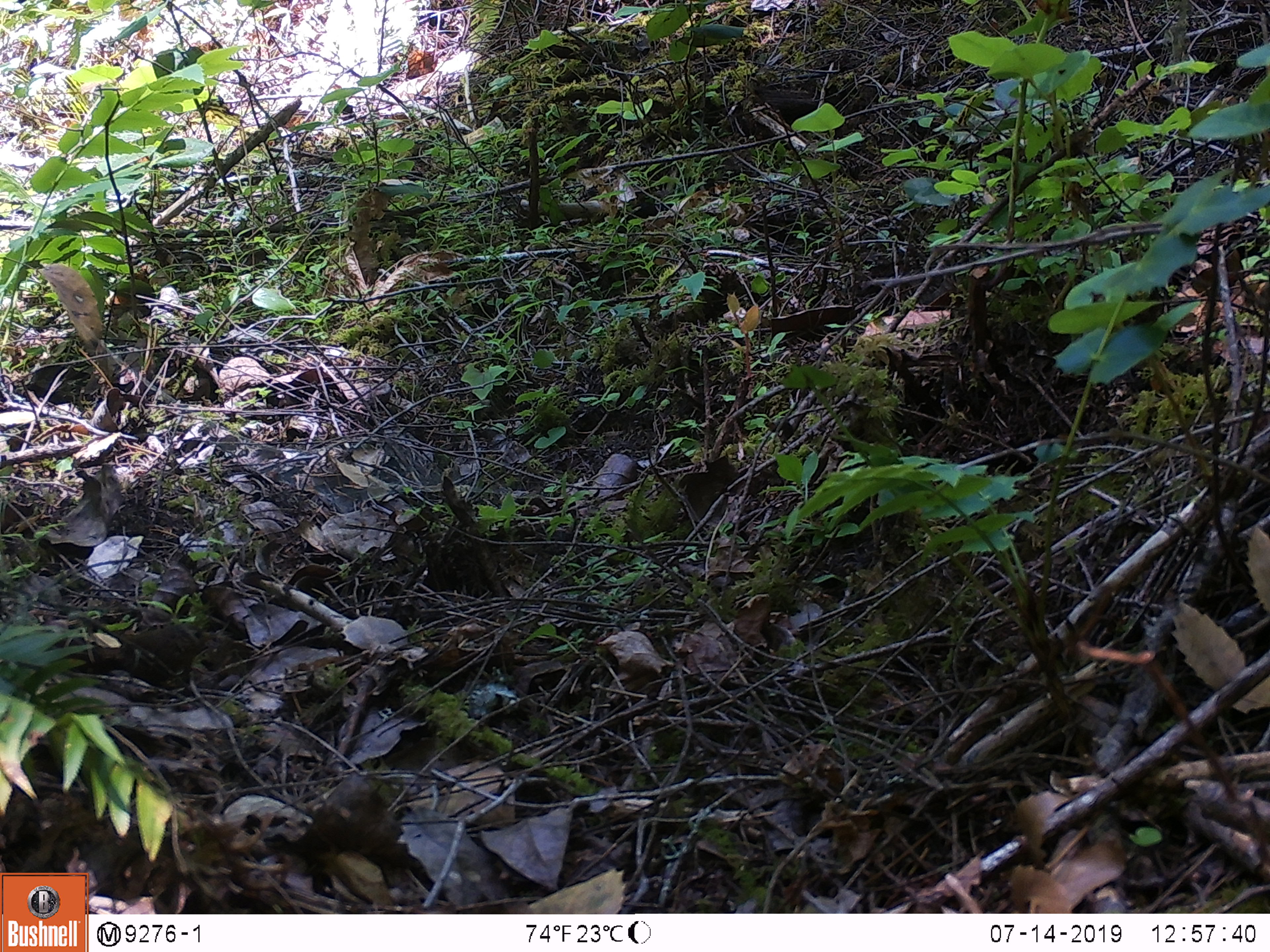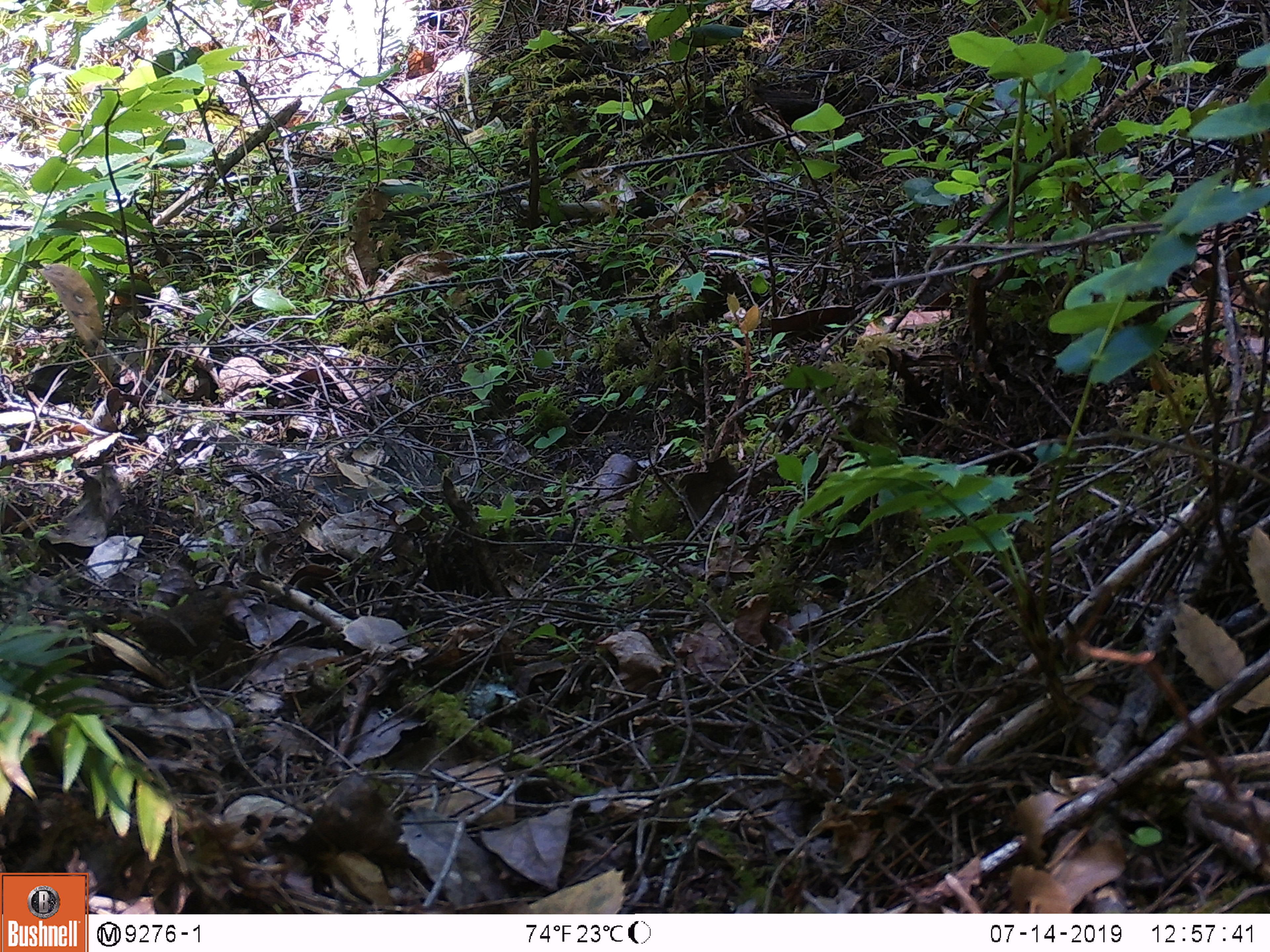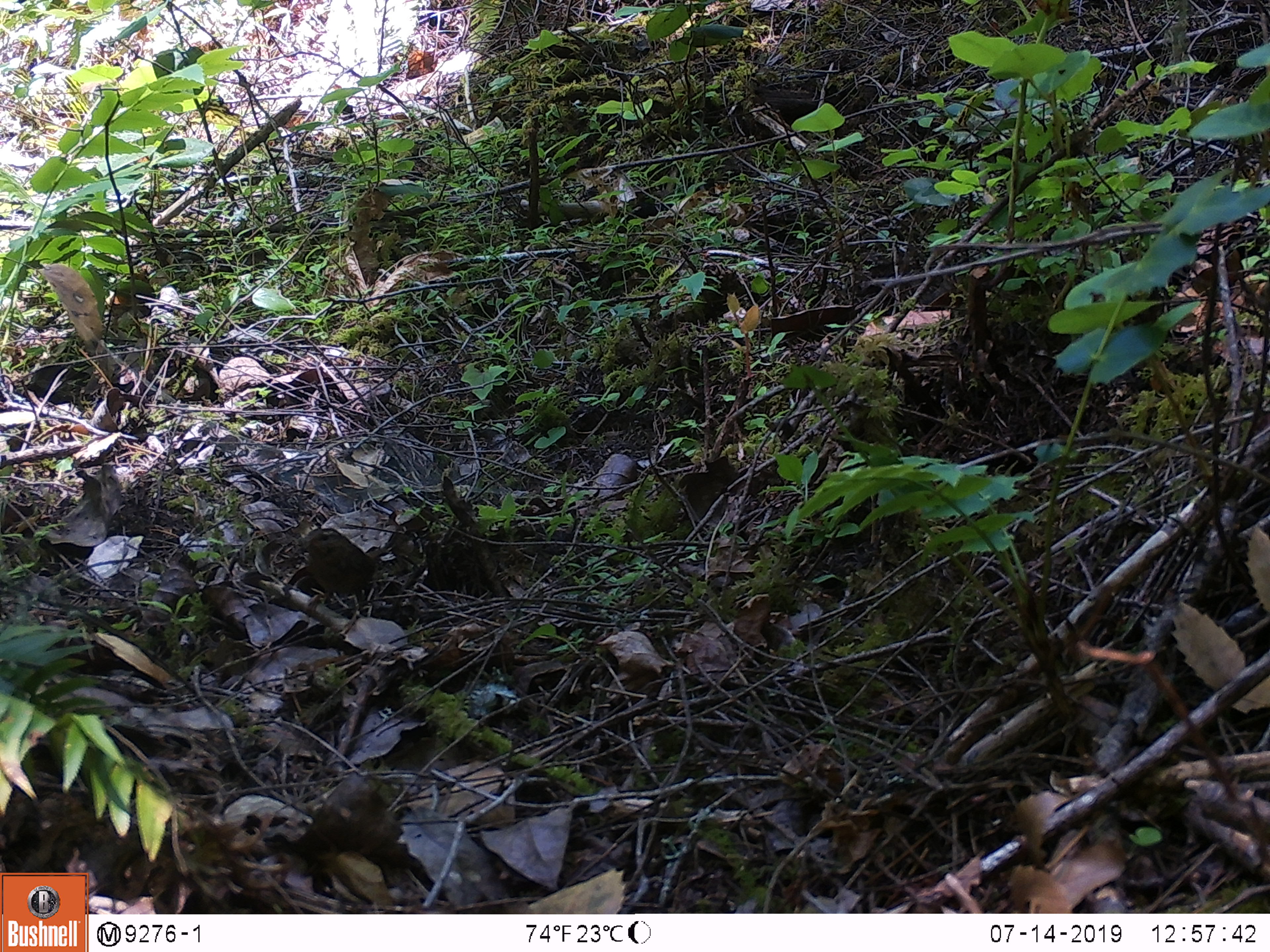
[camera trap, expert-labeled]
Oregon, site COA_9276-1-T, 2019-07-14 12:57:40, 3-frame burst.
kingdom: Animalia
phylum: Chordata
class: Aves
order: Passeriformes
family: Troglodytidae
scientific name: Troglodytidae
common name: wrens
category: troglodytidae family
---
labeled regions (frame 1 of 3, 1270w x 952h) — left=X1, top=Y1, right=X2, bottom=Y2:
troglodytidae family: left=61, top=609, right=206, bottom=700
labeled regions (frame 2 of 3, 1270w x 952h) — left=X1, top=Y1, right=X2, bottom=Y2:
troglodytidae family: left=117, top=574, right=248, bottom=681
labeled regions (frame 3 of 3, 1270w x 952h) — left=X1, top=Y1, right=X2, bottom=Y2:
troglodytidae family: left=293, top=519, right=393, bottom=625